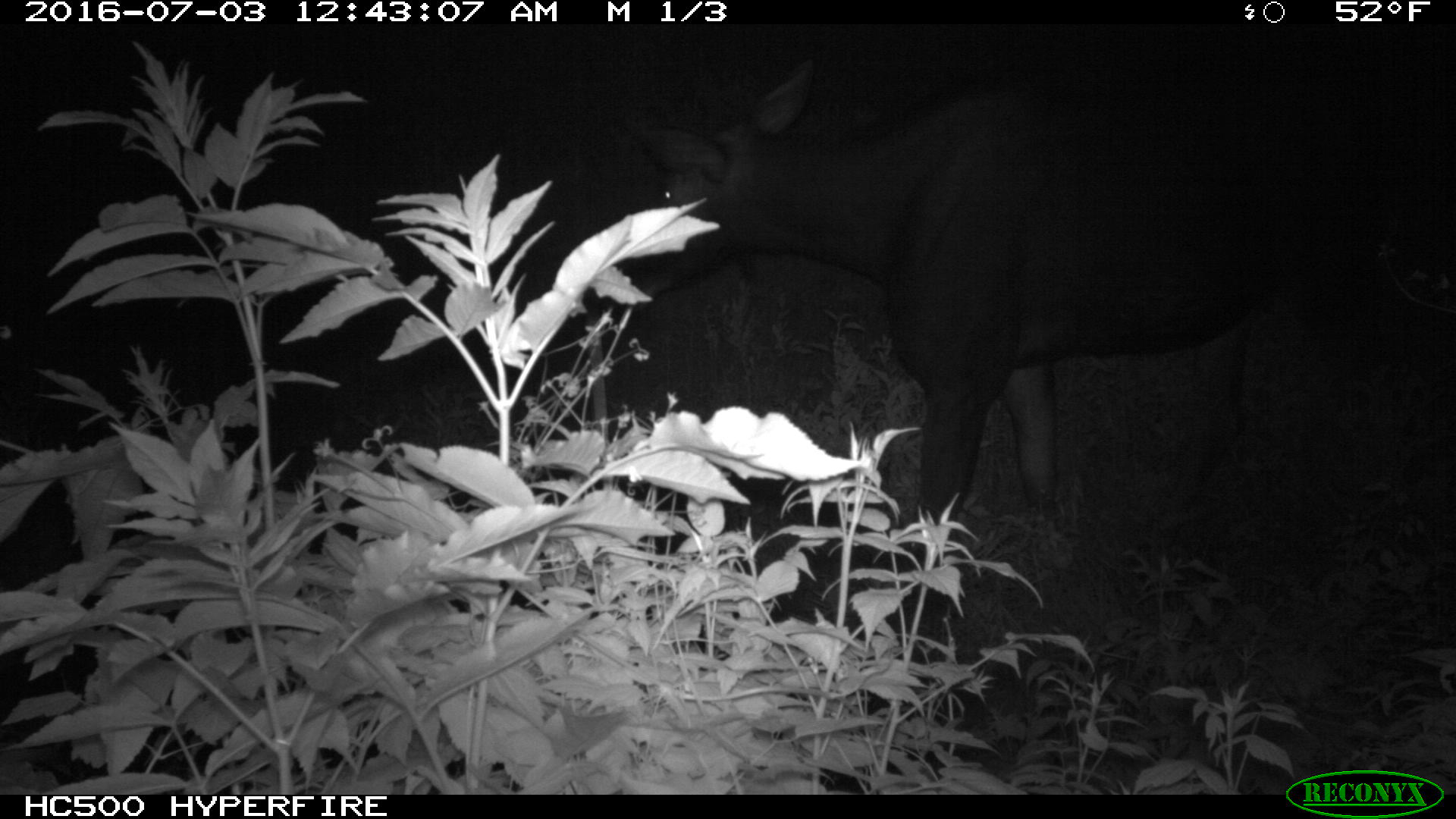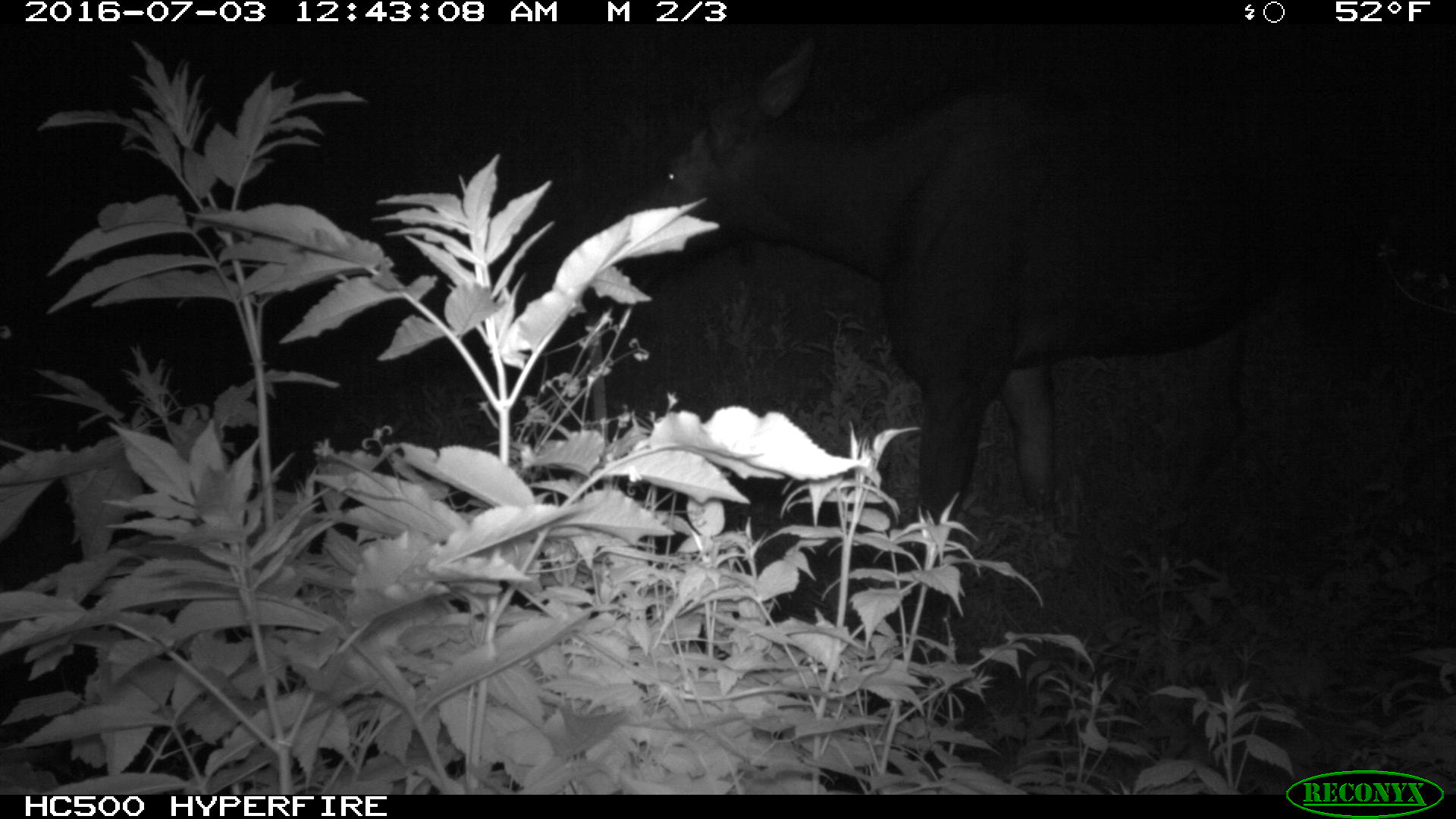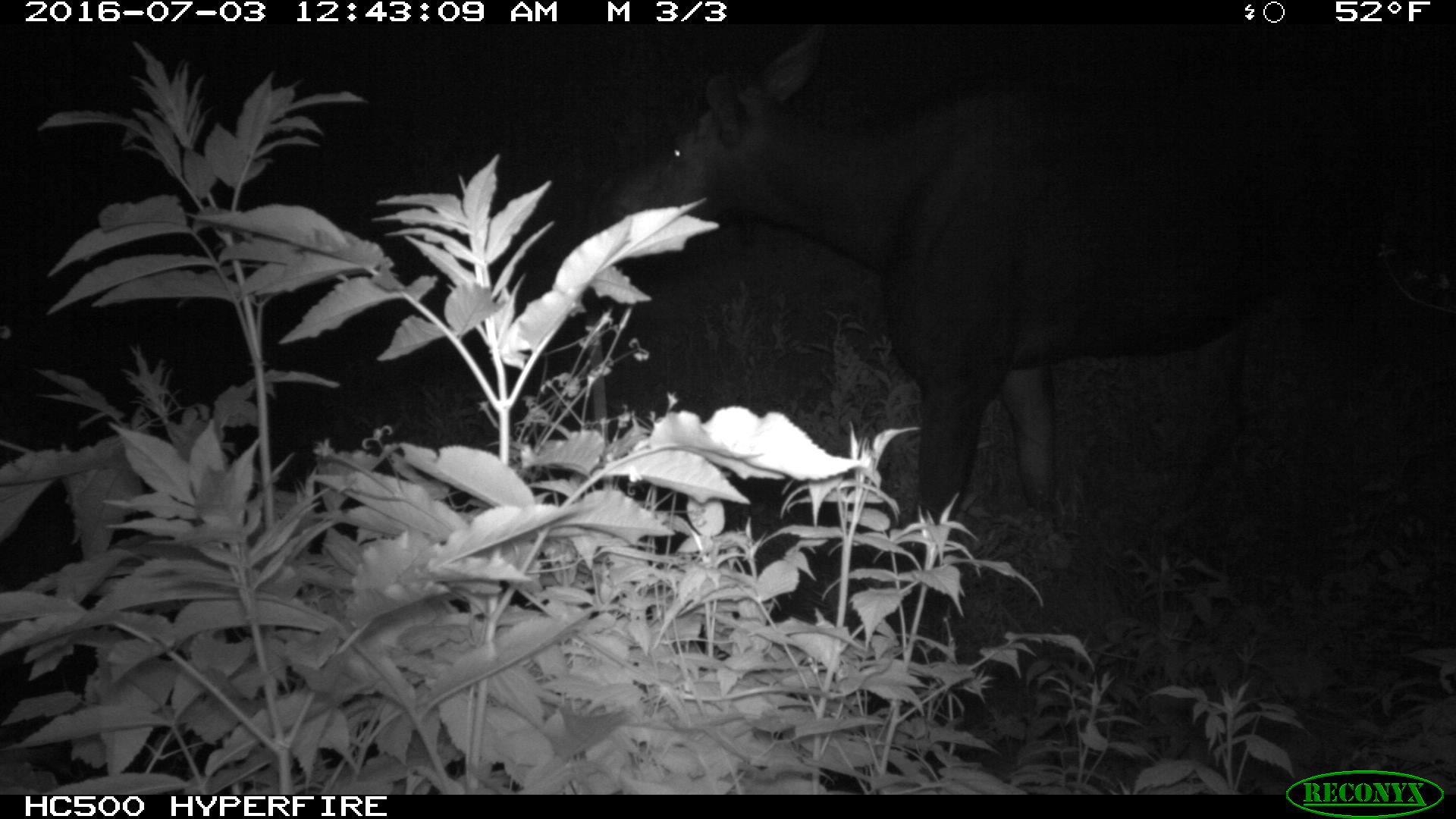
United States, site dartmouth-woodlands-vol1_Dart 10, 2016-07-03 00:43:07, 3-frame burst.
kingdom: Animalia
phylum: Chordata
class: Mammalia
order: Artiodactyla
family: Cervidae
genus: Alces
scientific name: Alces alces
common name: moose